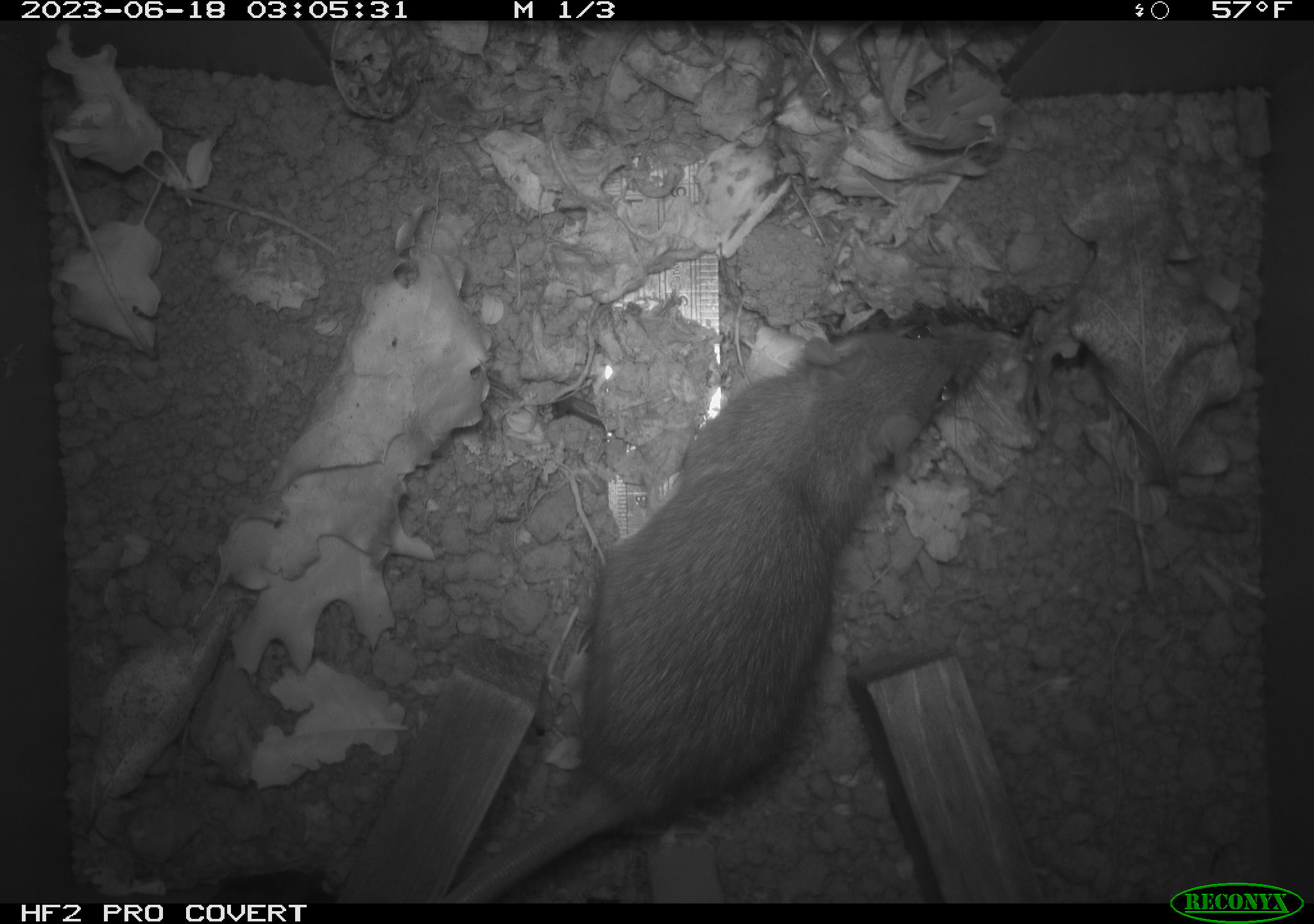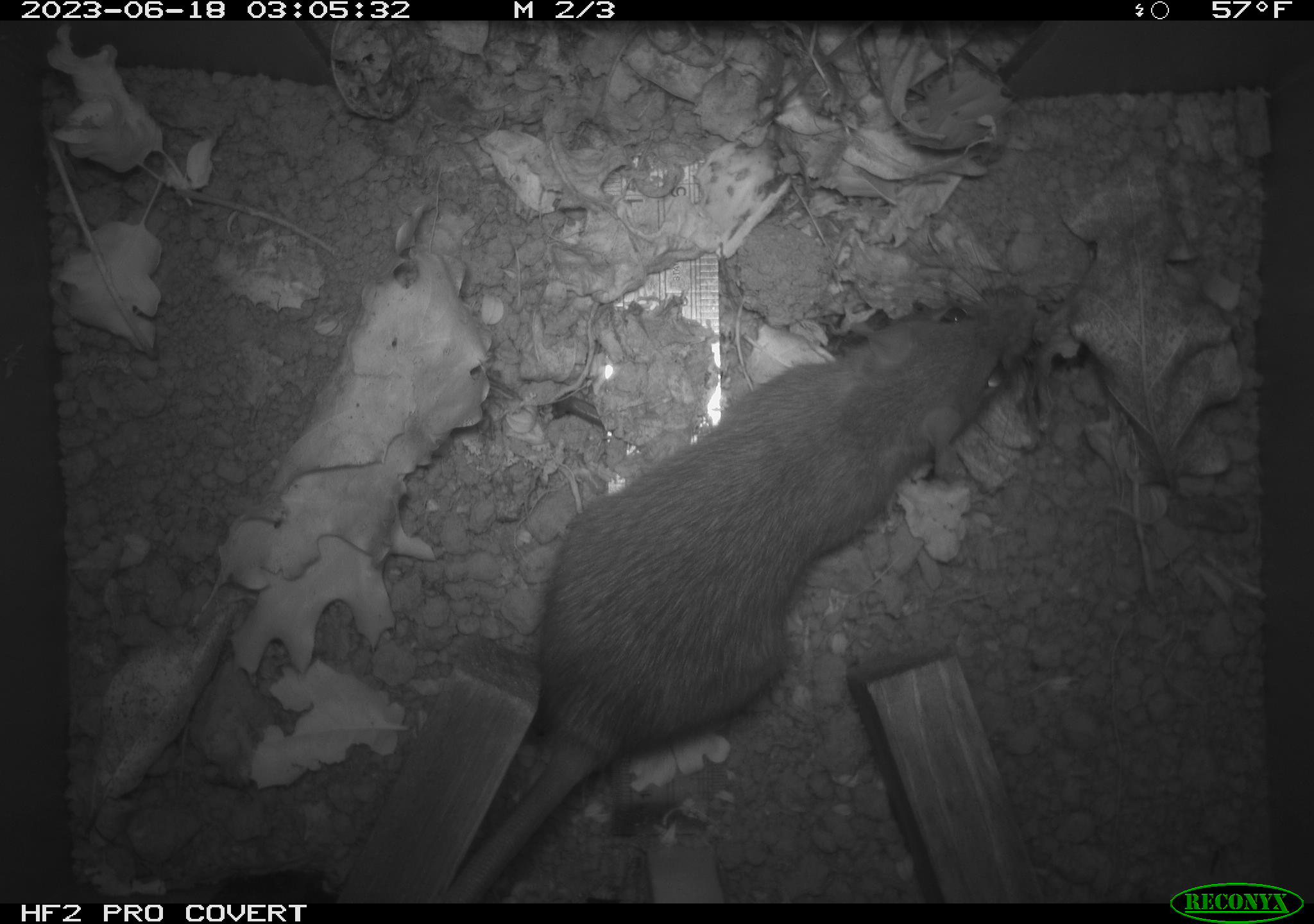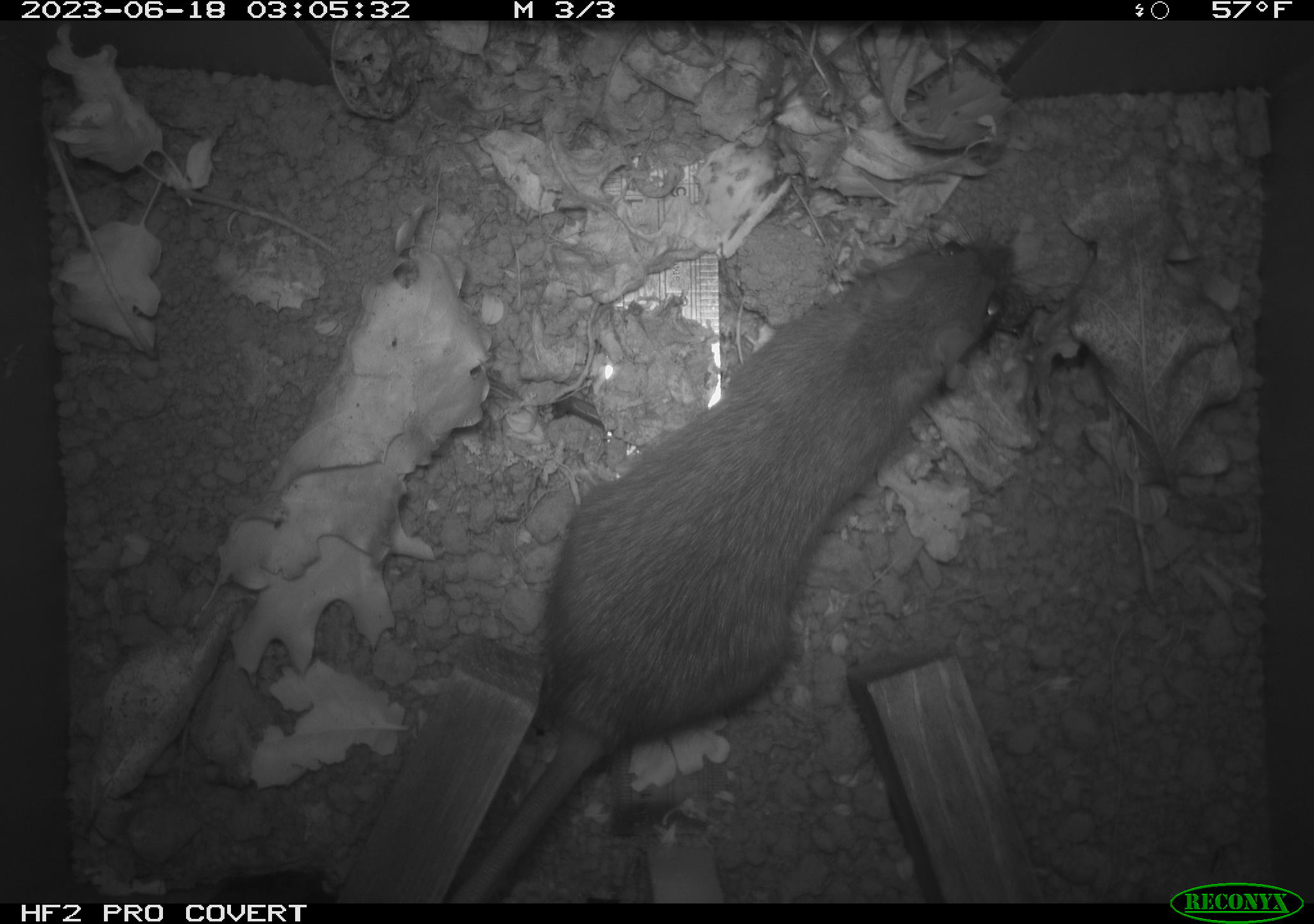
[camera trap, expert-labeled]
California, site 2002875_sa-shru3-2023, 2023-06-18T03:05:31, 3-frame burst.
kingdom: Animalia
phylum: Chordata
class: Mammalia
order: Rodentia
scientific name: Rodentia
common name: mouse species